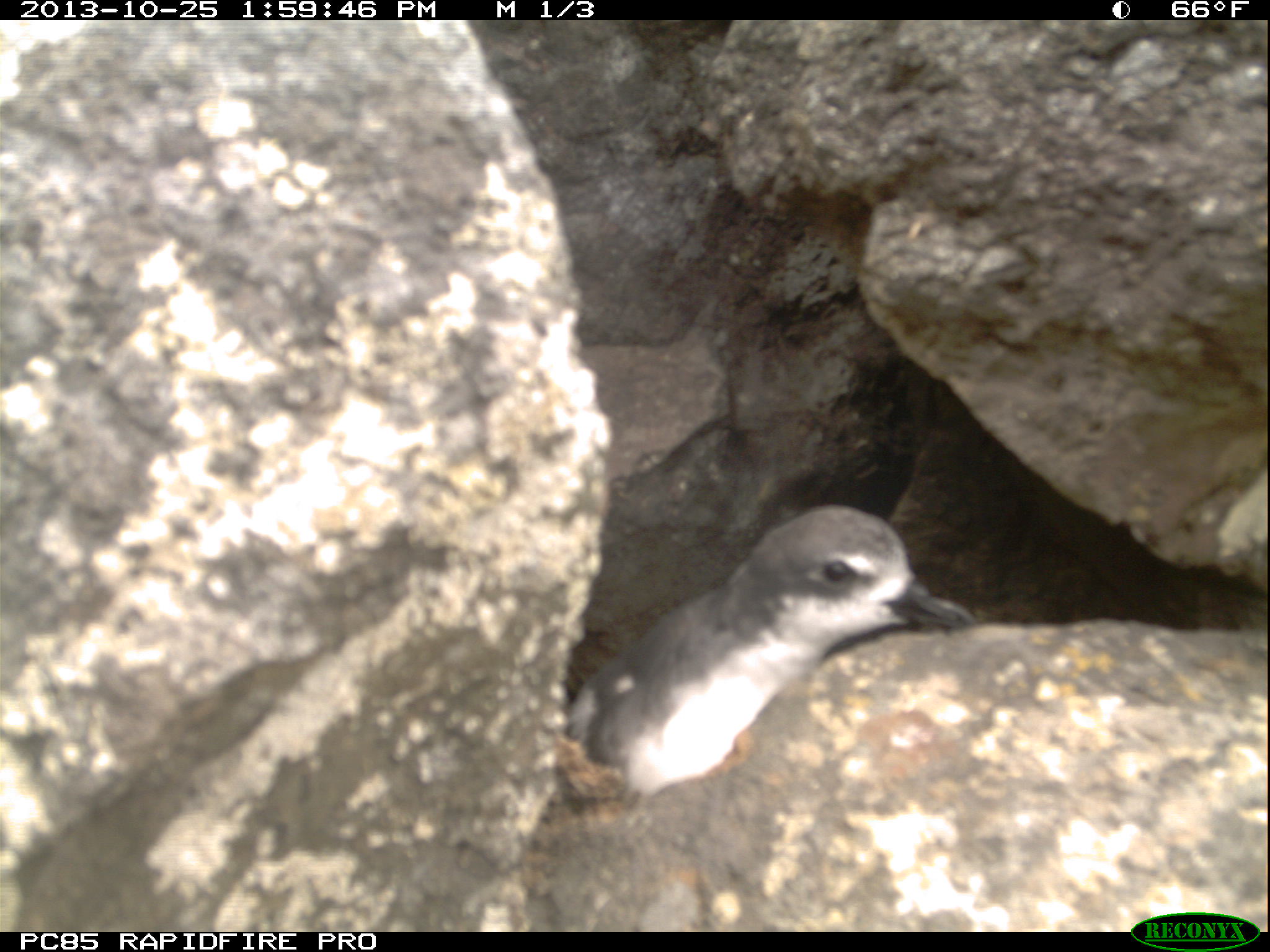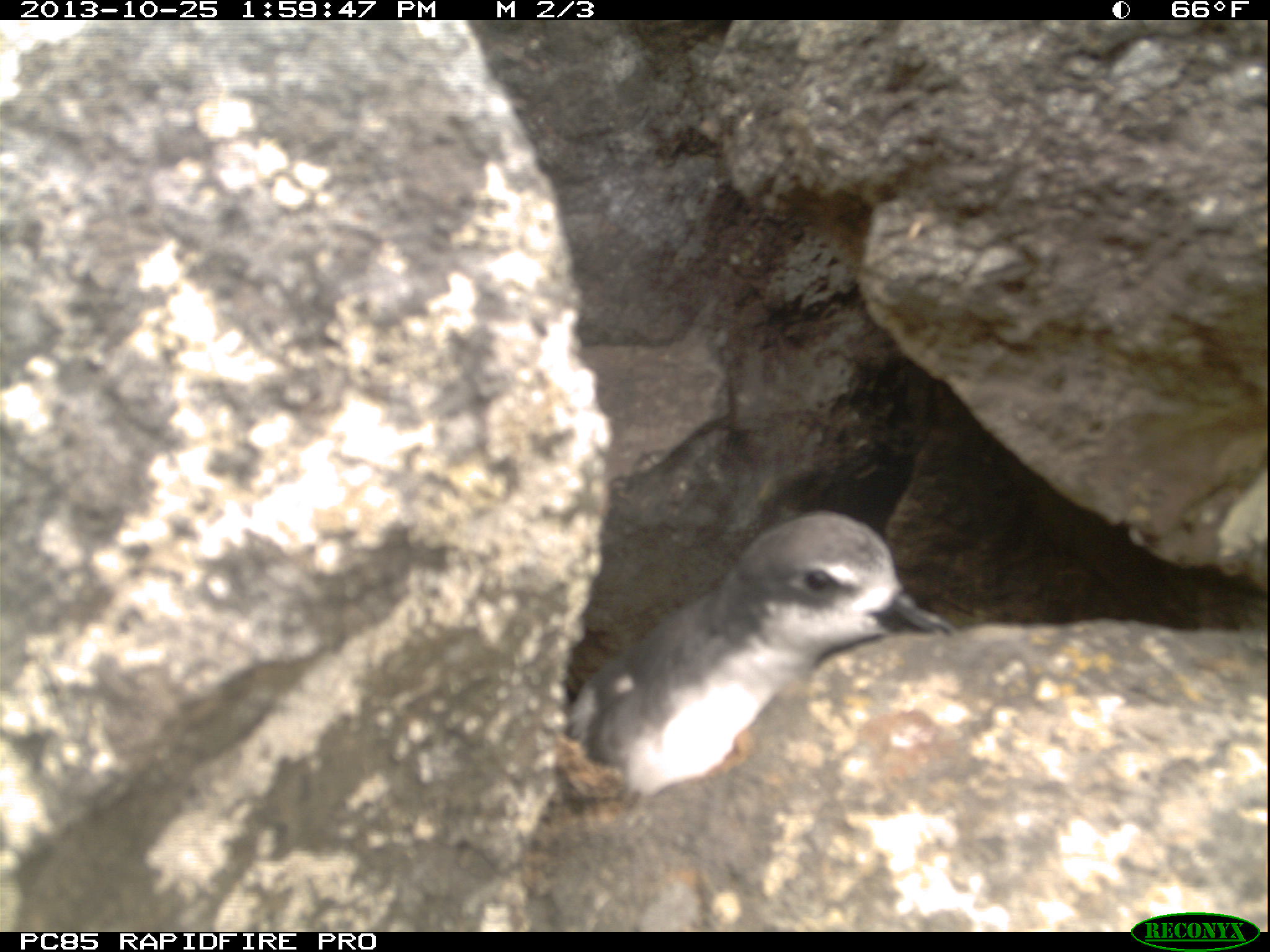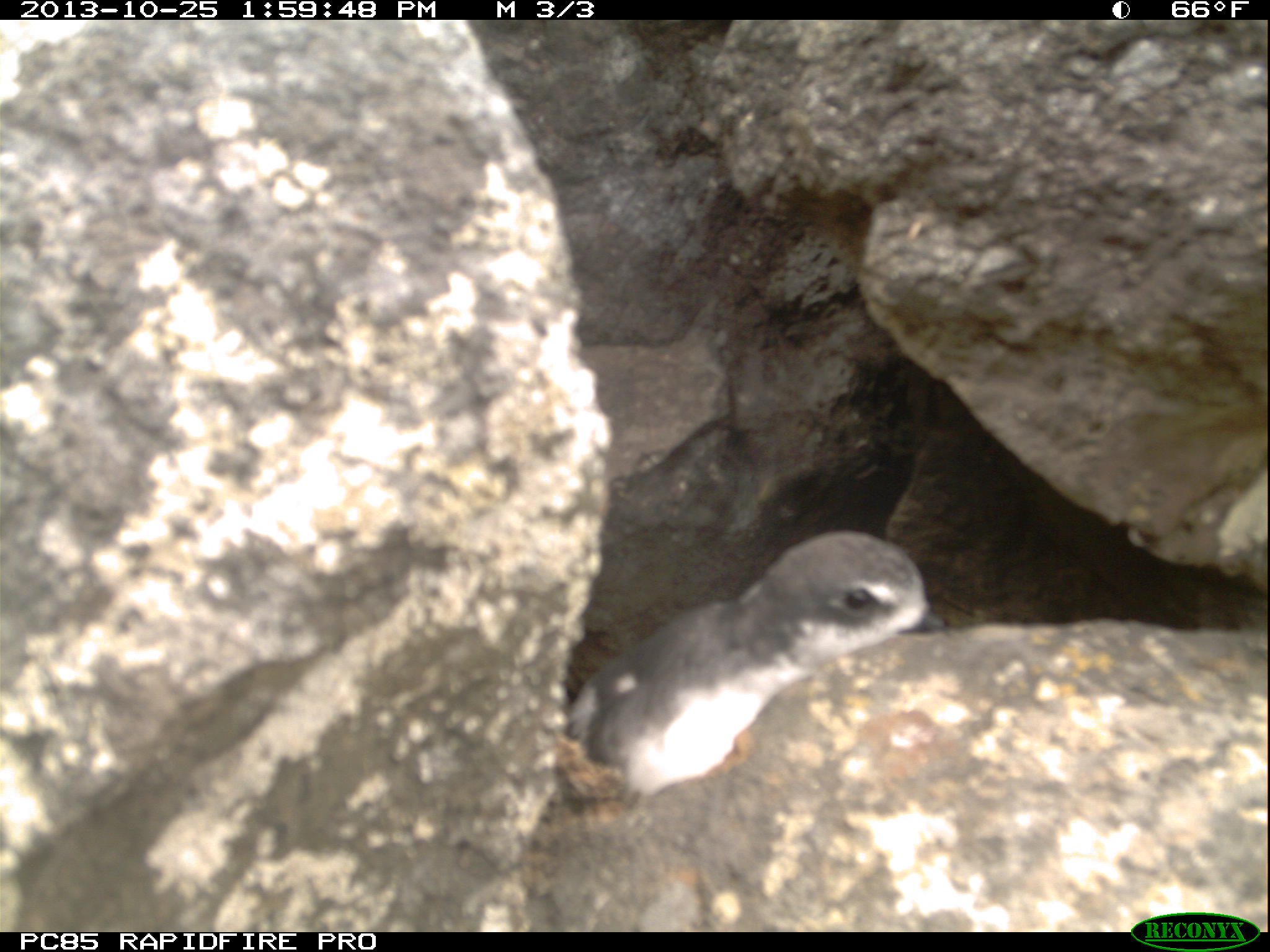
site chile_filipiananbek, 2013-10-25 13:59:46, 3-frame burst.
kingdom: Animalia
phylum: Chordata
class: Aves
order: Procellariiformes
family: Procellariidae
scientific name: Procellariidae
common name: petrel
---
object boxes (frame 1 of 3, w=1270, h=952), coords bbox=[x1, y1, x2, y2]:
petrel: bbox=[561, 498, 978, 801]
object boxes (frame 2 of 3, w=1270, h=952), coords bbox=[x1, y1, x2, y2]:
petrel: bbox=[567, 506, 957, 798]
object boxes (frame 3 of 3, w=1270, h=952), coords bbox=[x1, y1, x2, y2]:
petrel: bbox=[563, 529, 941, 799]